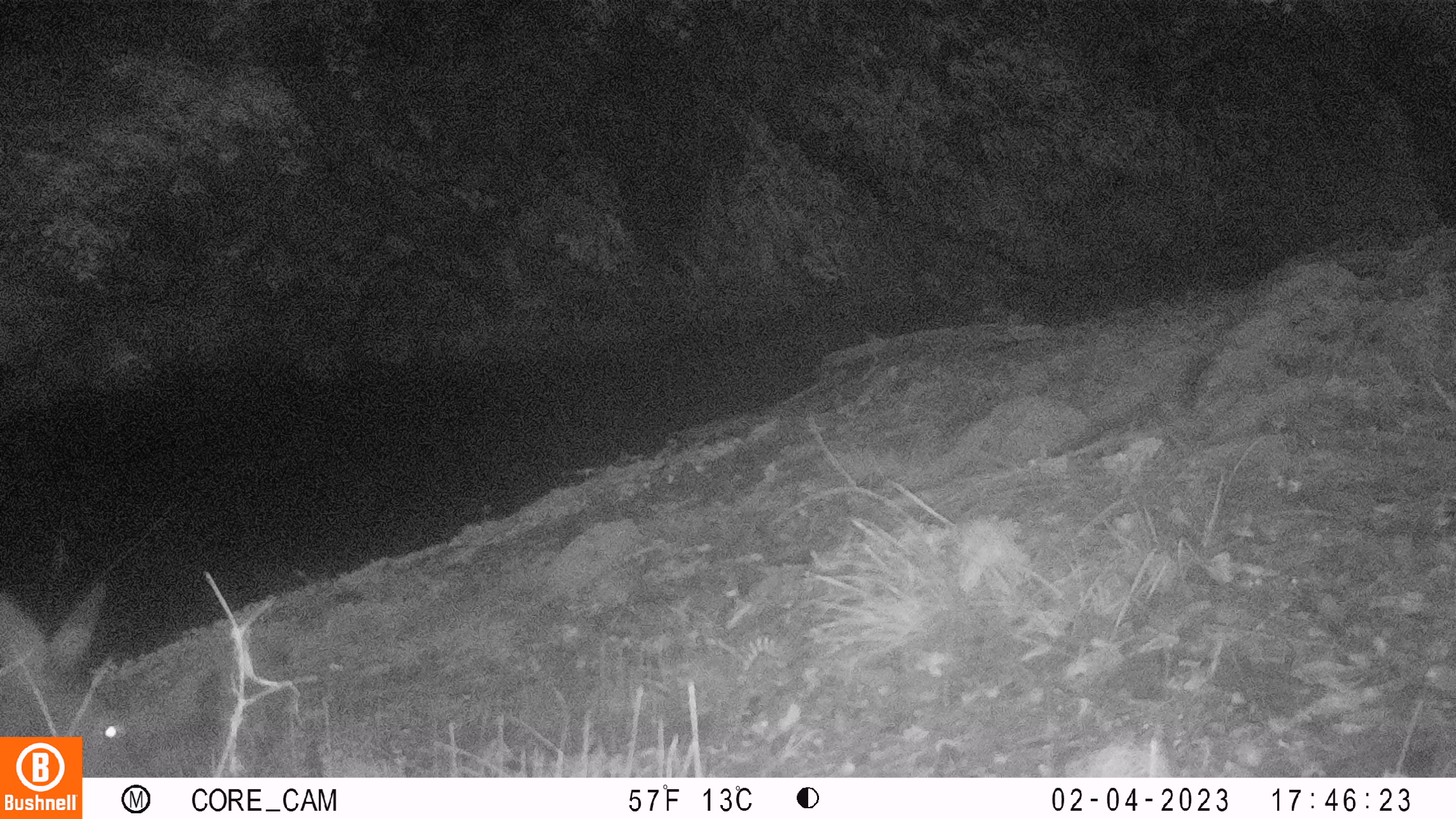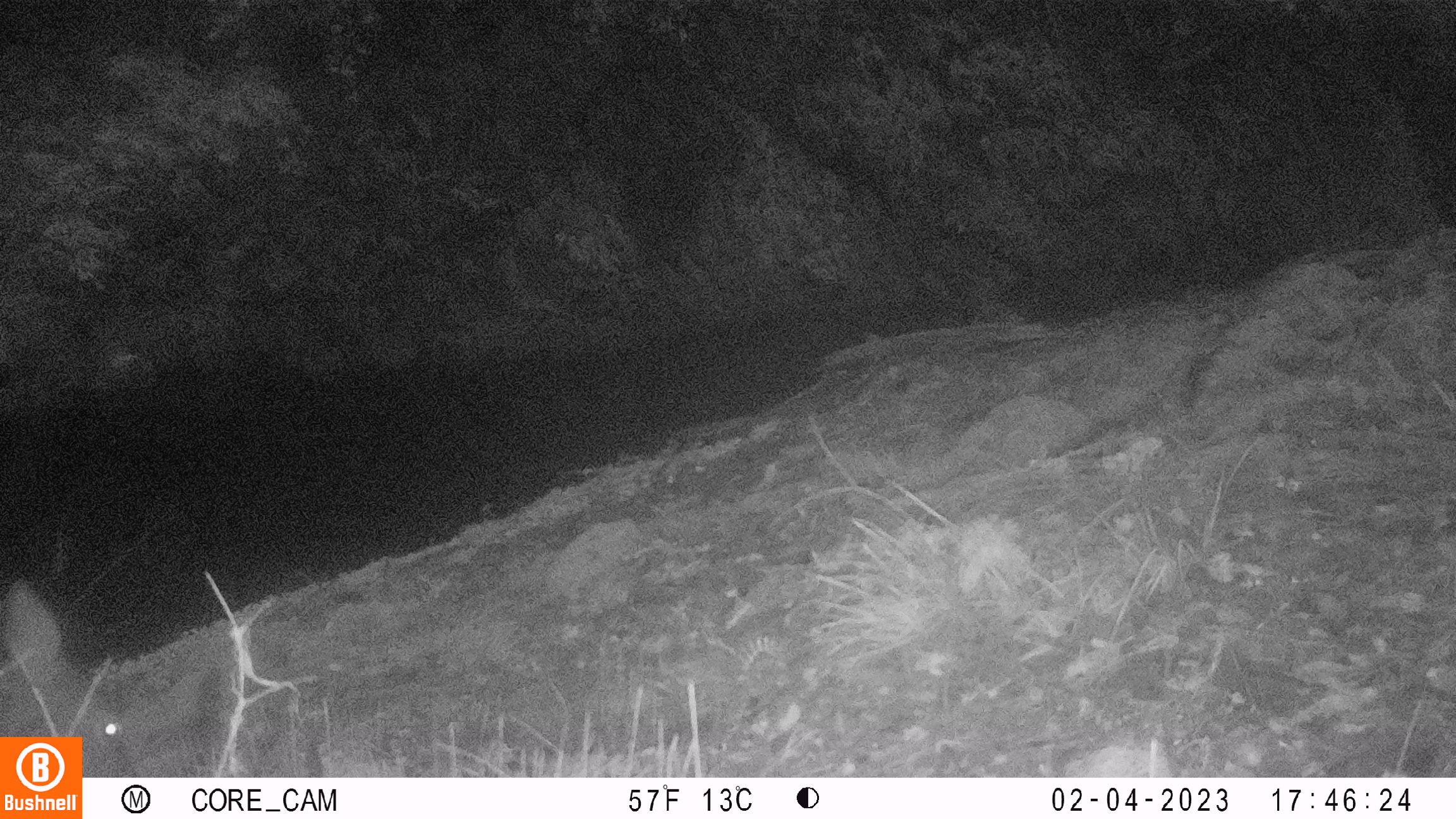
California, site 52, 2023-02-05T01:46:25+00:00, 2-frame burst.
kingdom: Animalia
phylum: Chordata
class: Mammalia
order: Artiodactyla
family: Cervidae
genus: Odocoileus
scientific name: Odocoileus hemionus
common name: mule deer